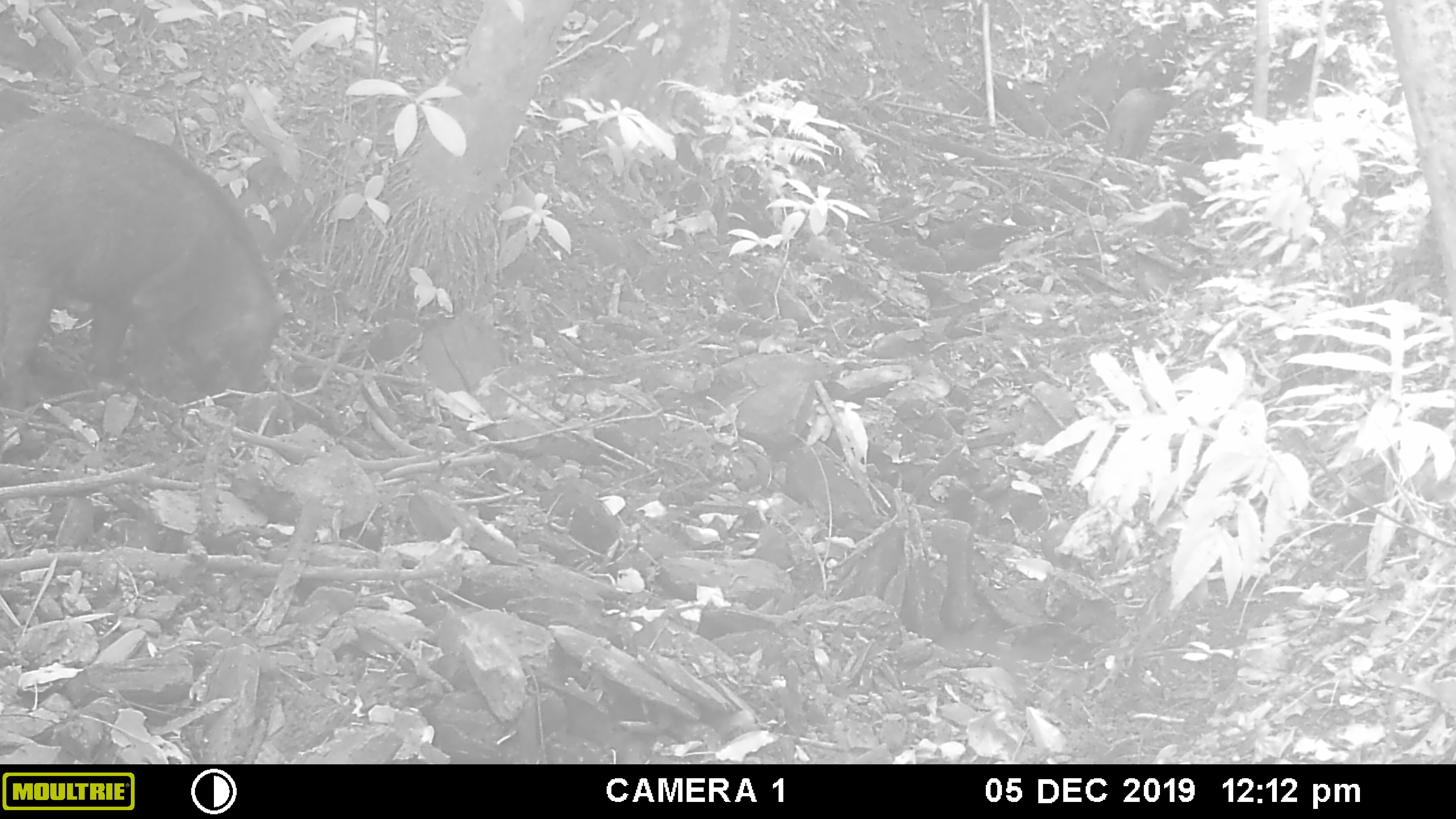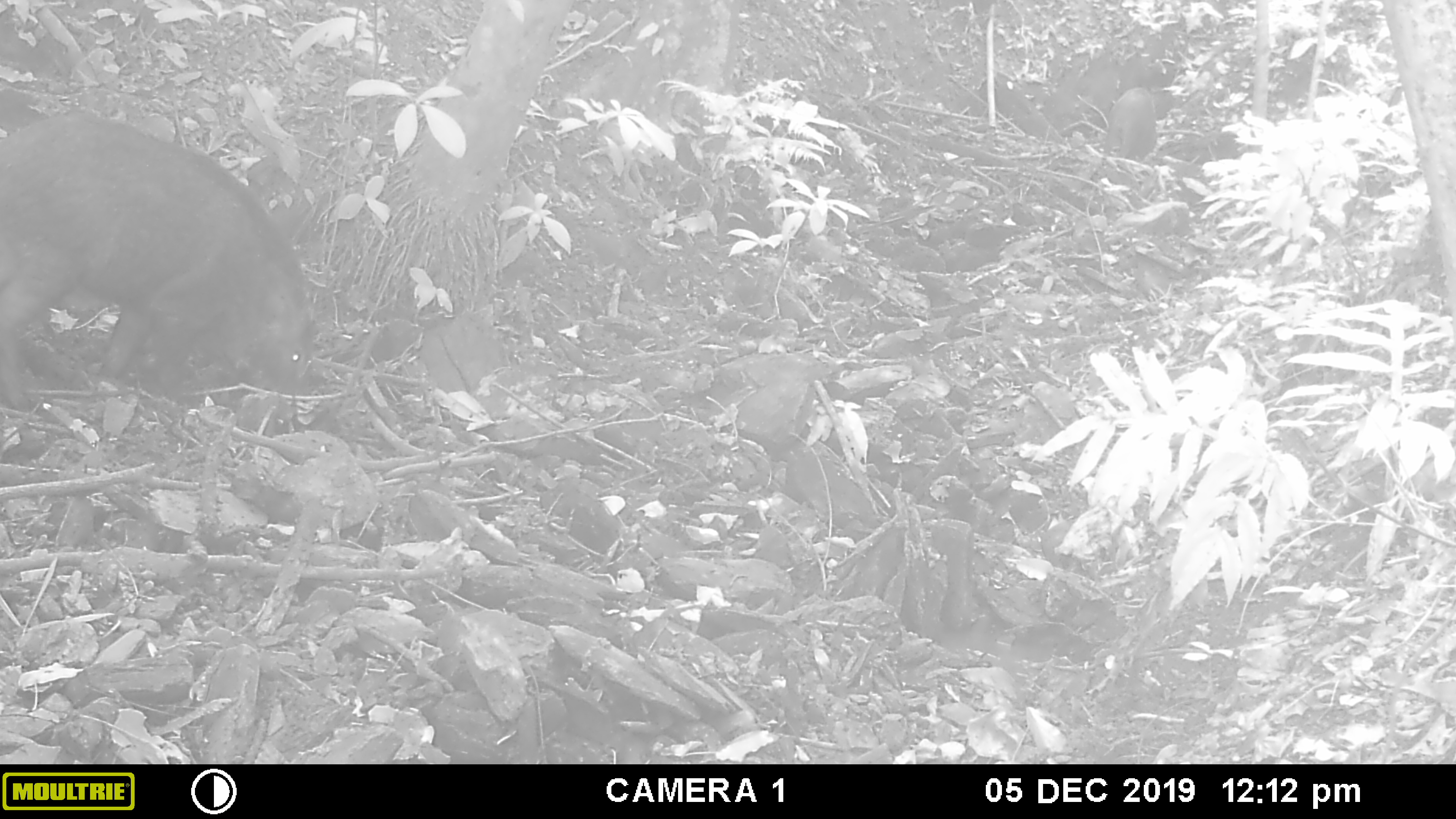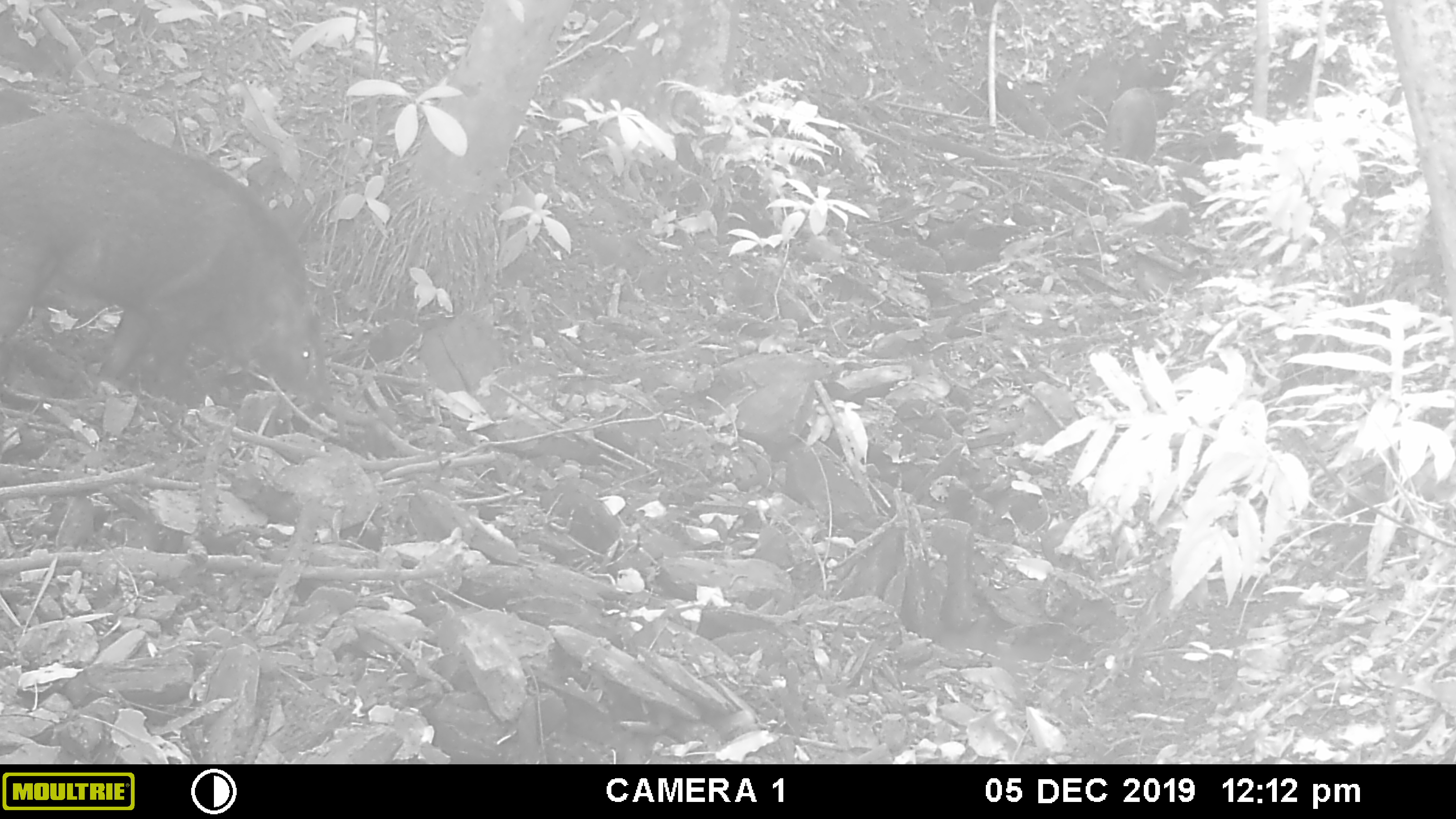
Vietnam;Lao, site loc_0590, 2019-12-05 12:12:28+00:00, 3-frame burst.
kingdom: Animalia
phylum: Chordata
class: Mammalia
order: Artiodactyla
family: Suidae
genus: Sus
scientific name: Sus scrofa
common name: eurasian wild pig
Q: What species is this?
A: Eurasian wild pig (Sus scrofa).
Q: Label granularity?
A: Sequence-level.